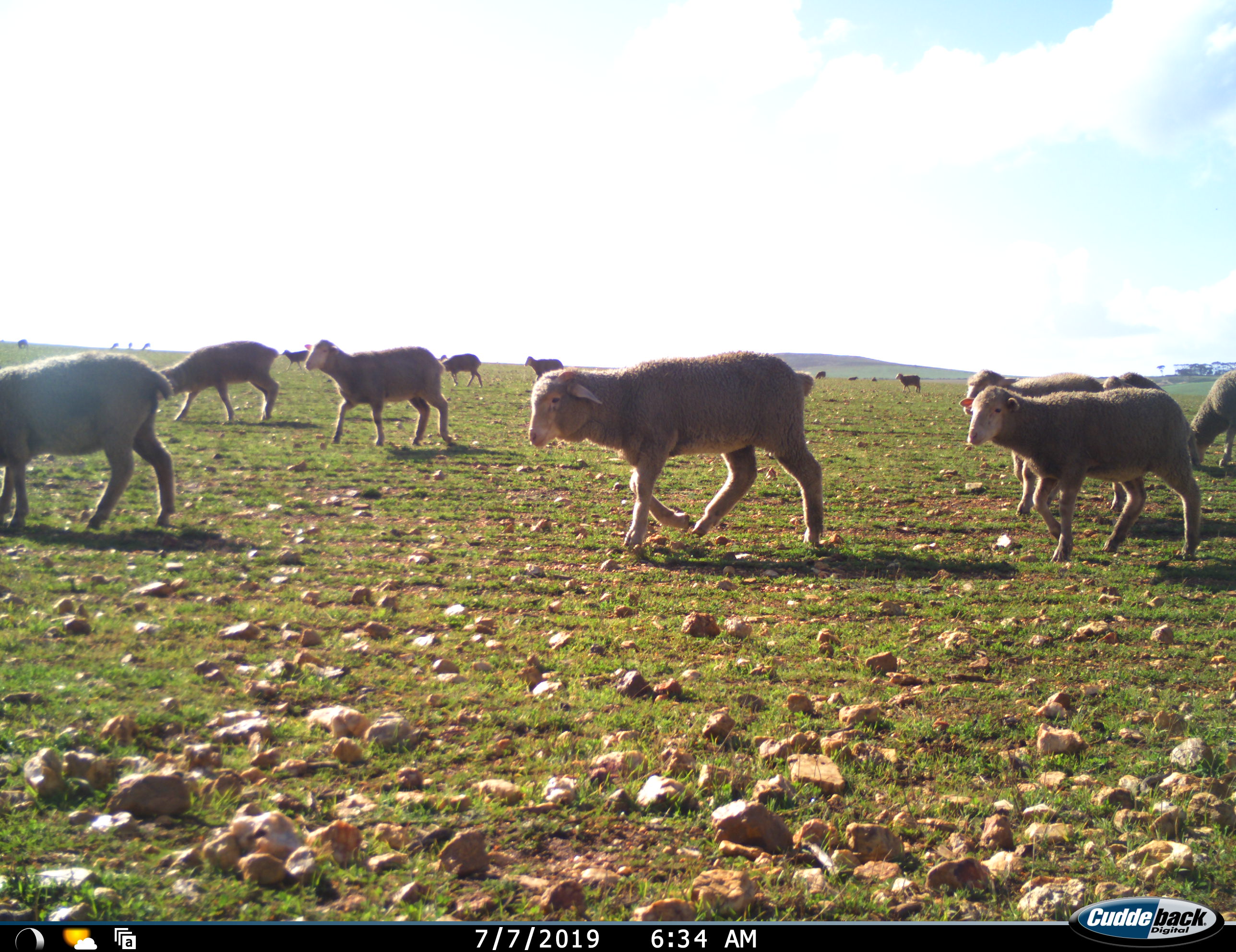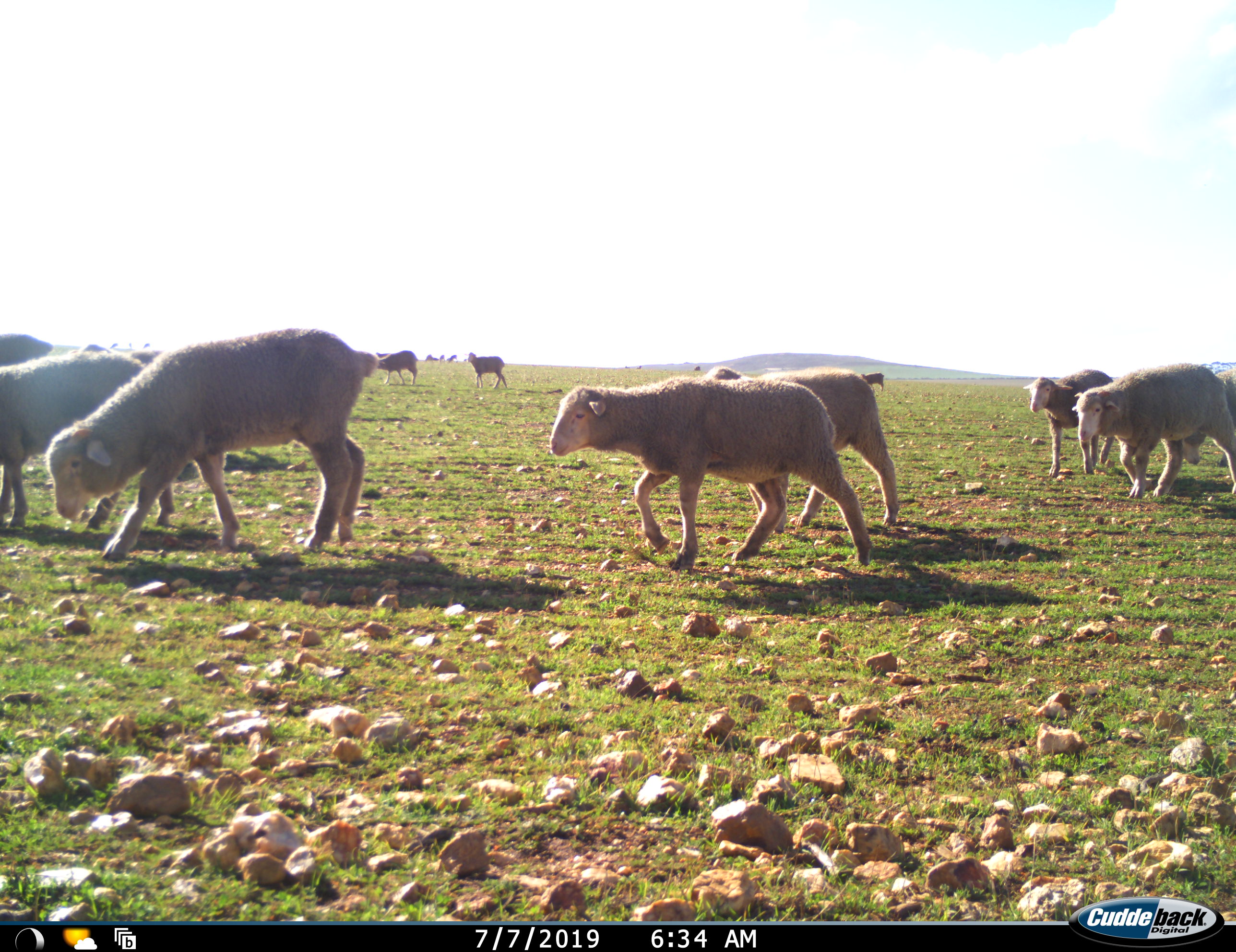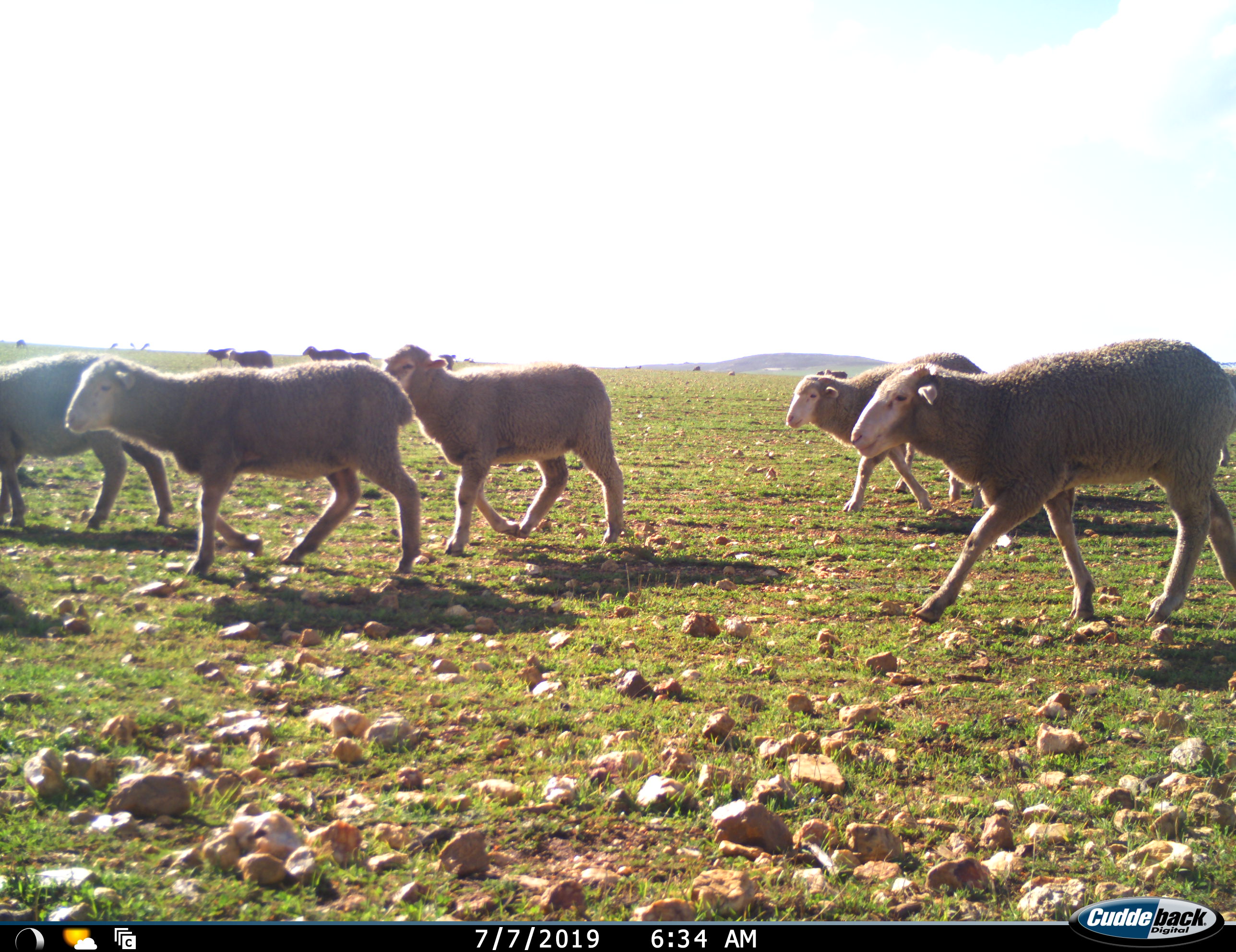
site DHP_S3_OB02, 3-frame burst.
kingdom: Animalia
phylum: Chordata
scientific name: Vertebrata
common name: domestic animal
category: domesticanimal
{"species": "domesticanimal (domestic animal) (Vertebrata)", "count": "11-50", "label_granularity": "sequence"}